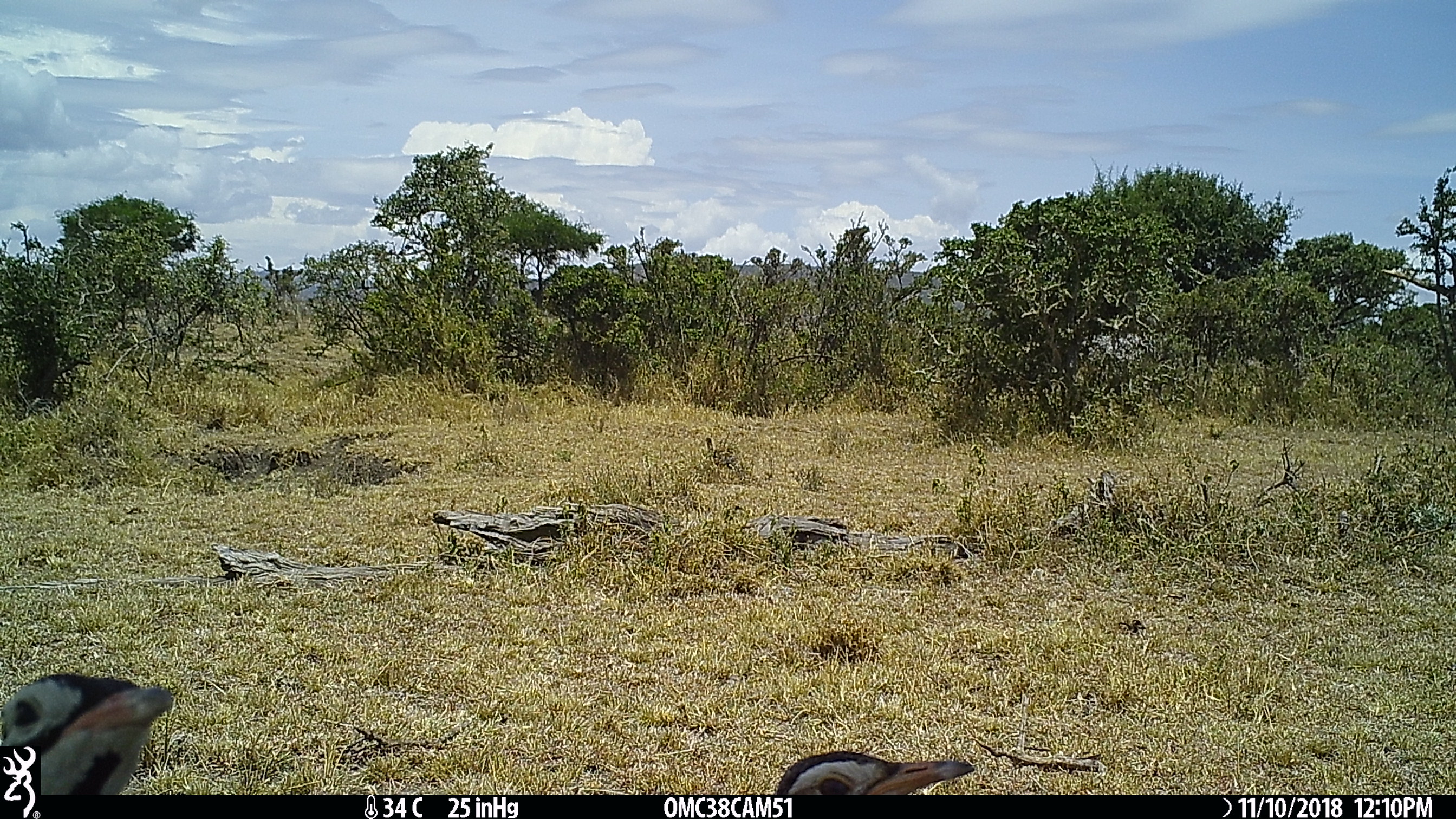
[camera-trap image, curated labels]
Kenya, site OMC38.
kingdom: Animalia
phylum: Chordata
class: Aves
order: Otidiformes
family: Otididae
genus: Eupodotis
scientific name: Eupodotis senegalensis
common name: white-bellied bustard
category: bustard white bellied